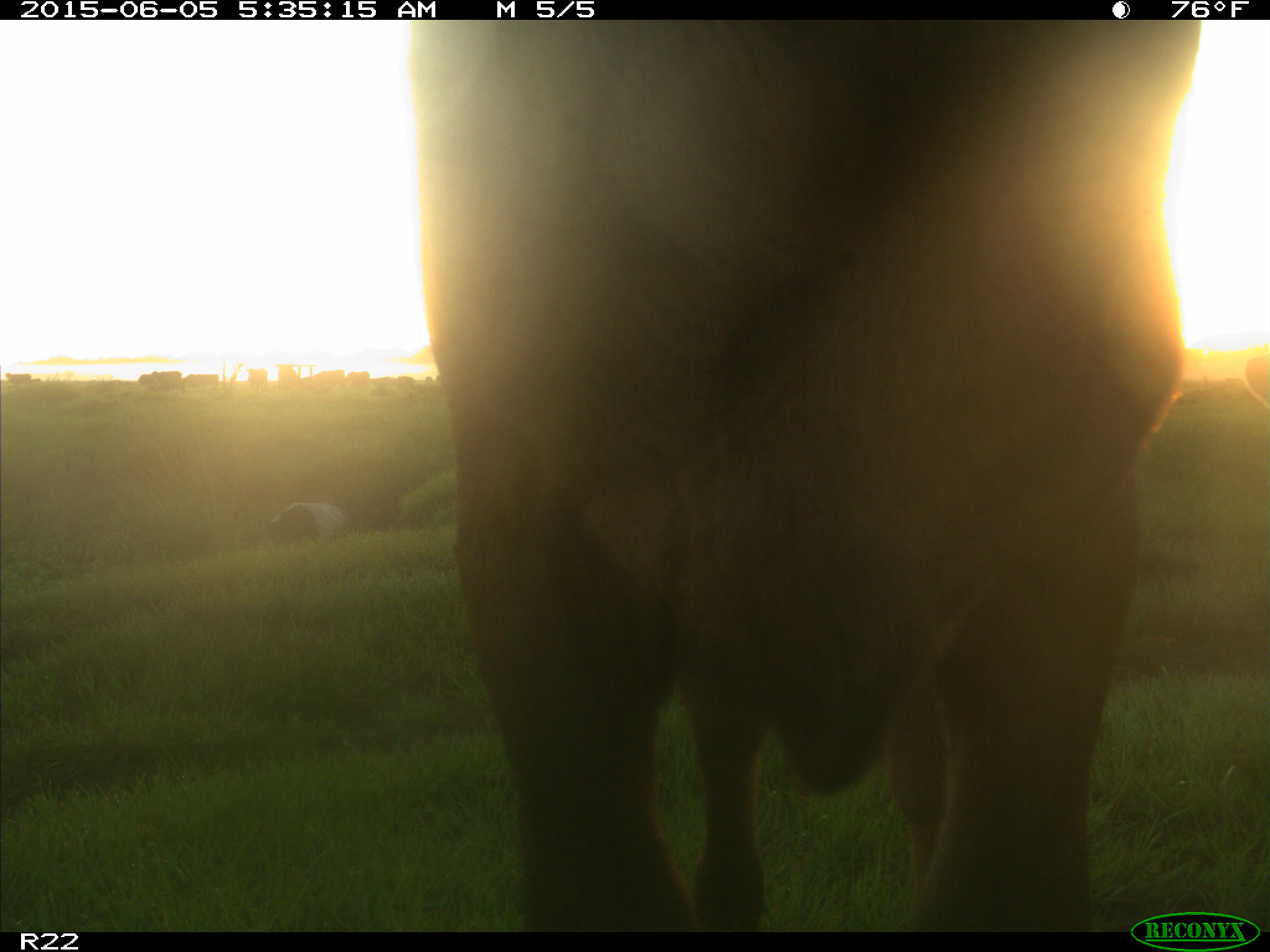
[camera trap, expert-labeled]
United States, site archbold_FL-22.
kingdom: Animalia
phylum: Chordata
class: Mammalia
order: Artiodactyla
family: Bovidae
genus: Bos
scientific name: Bos taurus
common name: domestic cow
Bos taurus (domestic cow).